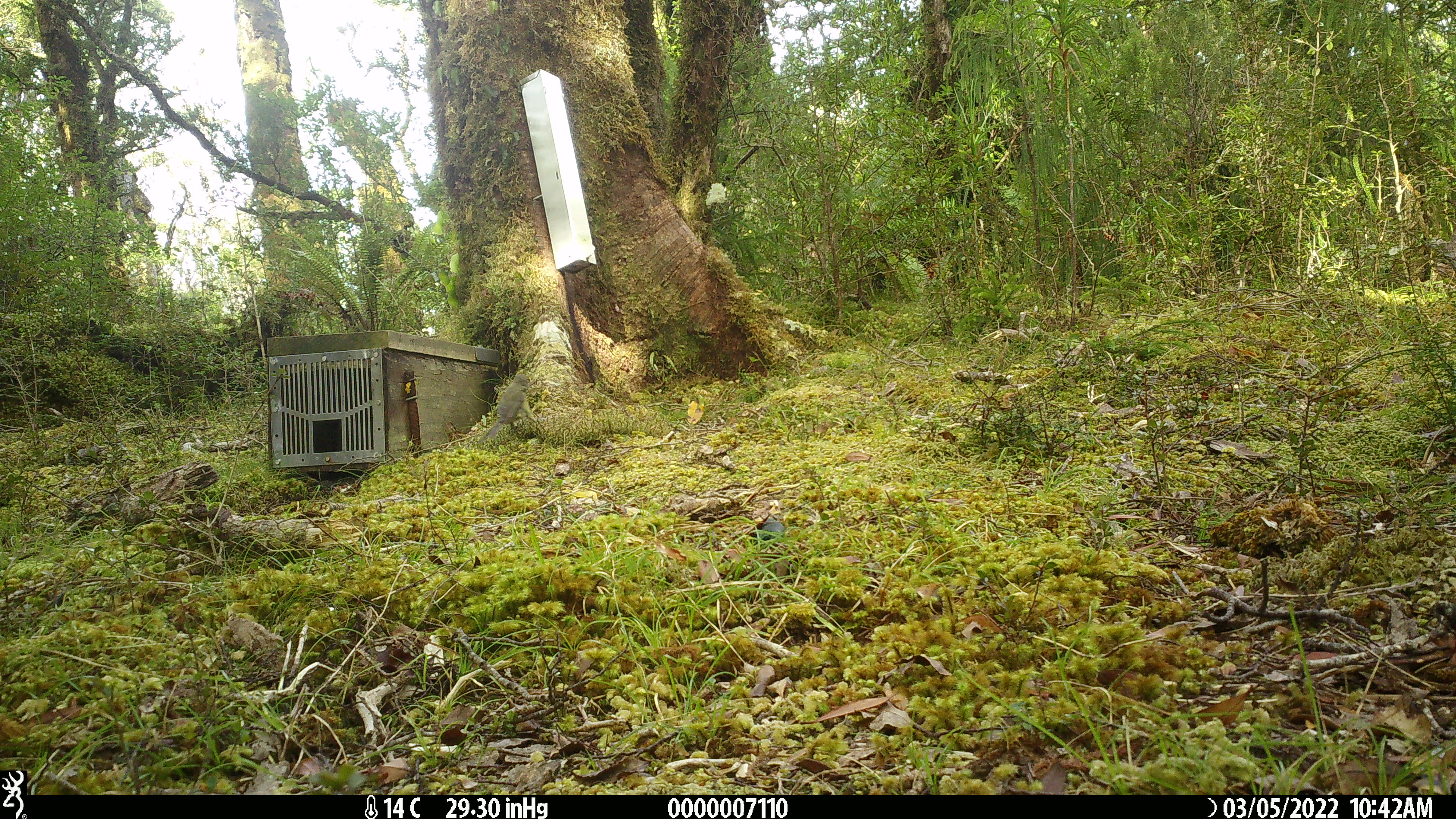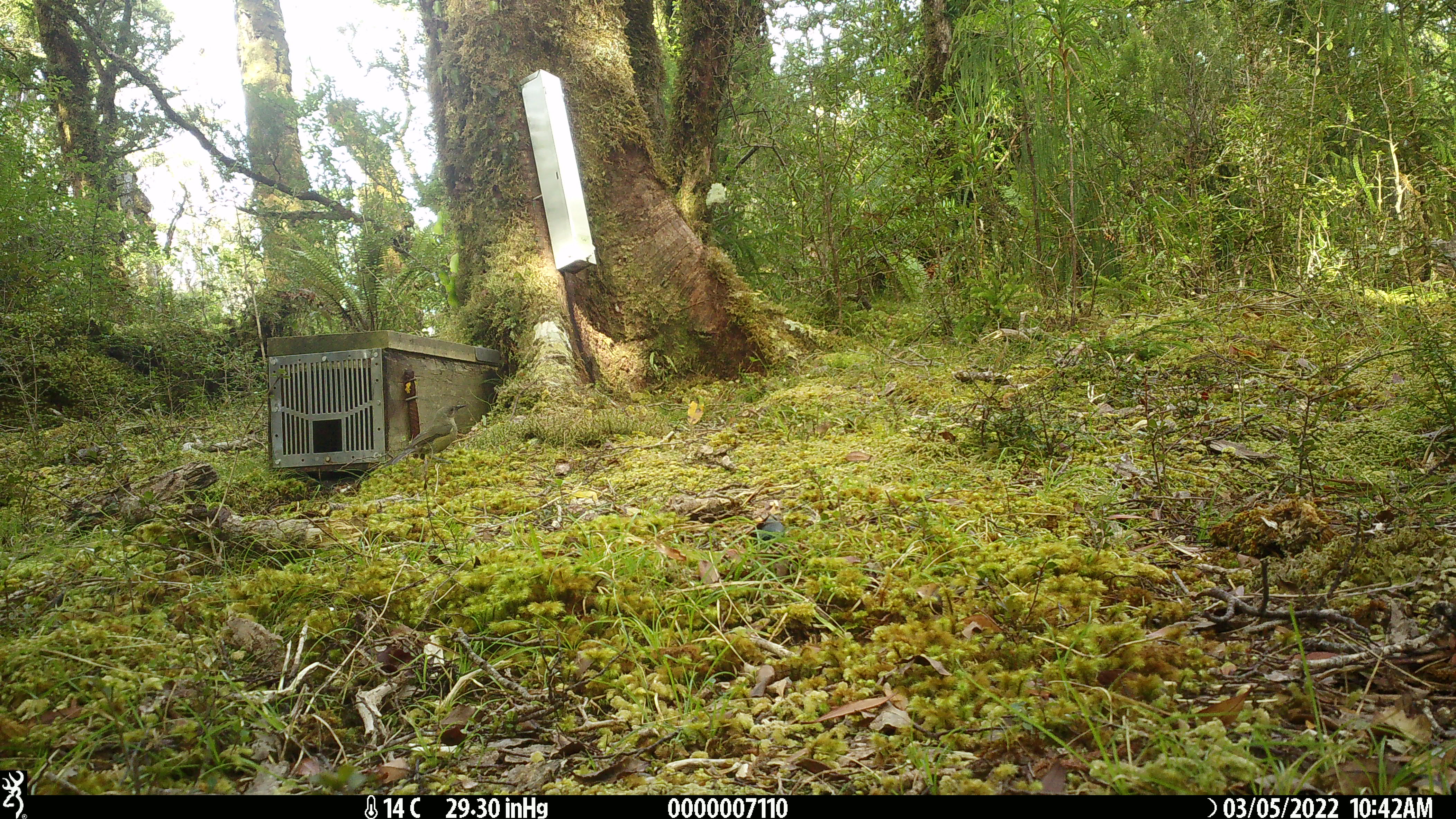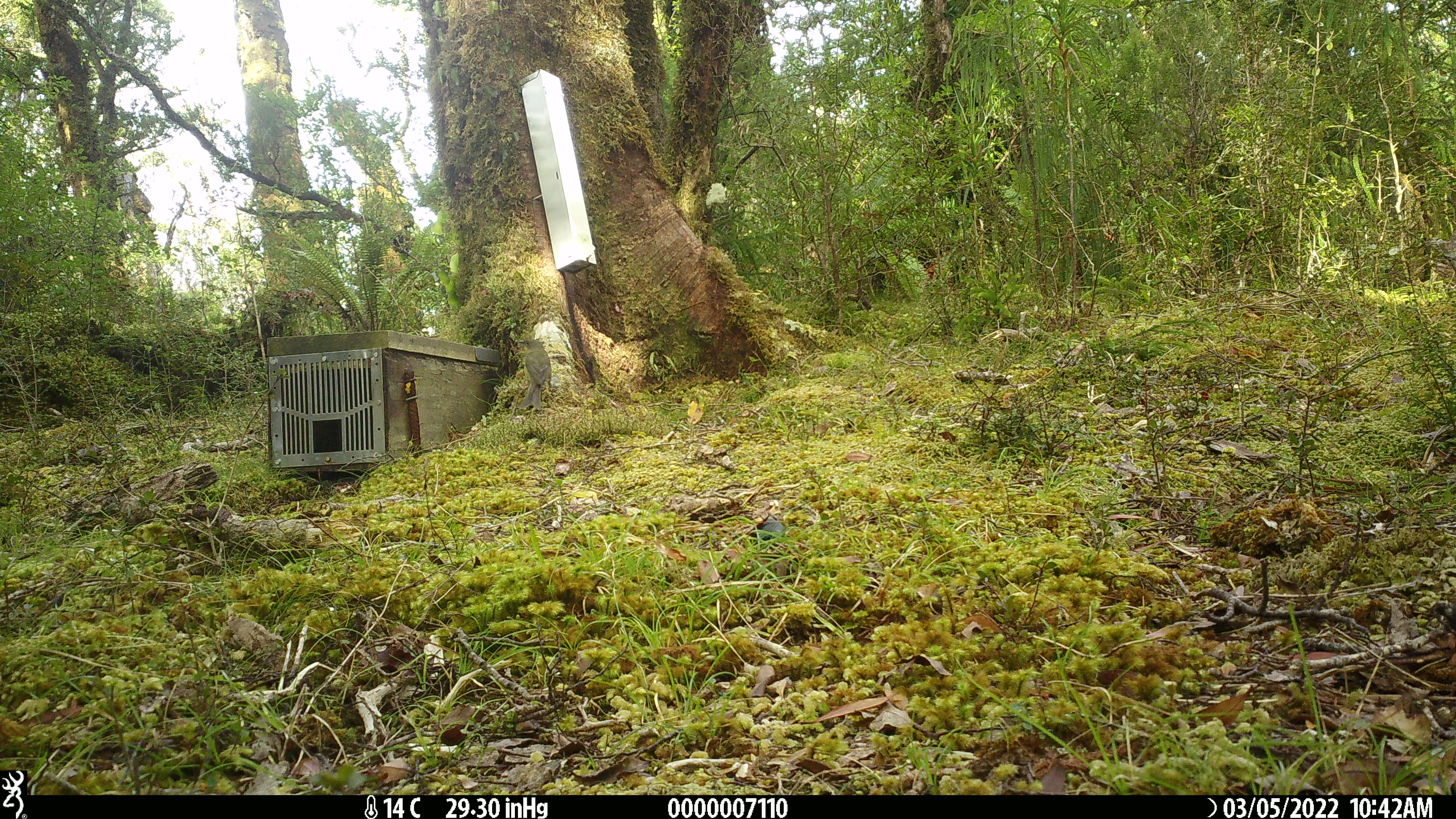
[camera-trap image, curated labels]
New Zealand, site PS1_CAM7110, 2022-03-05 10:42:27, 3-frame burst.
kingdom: Animalia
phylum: Chordata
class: Aves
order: Passeriformes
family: Meliphagidae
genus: Anthornis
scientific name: Anthornis melanura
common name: new zealand bellbird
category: bellbird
Bellbird (new zealand bellbird) (Anthornis melanura).